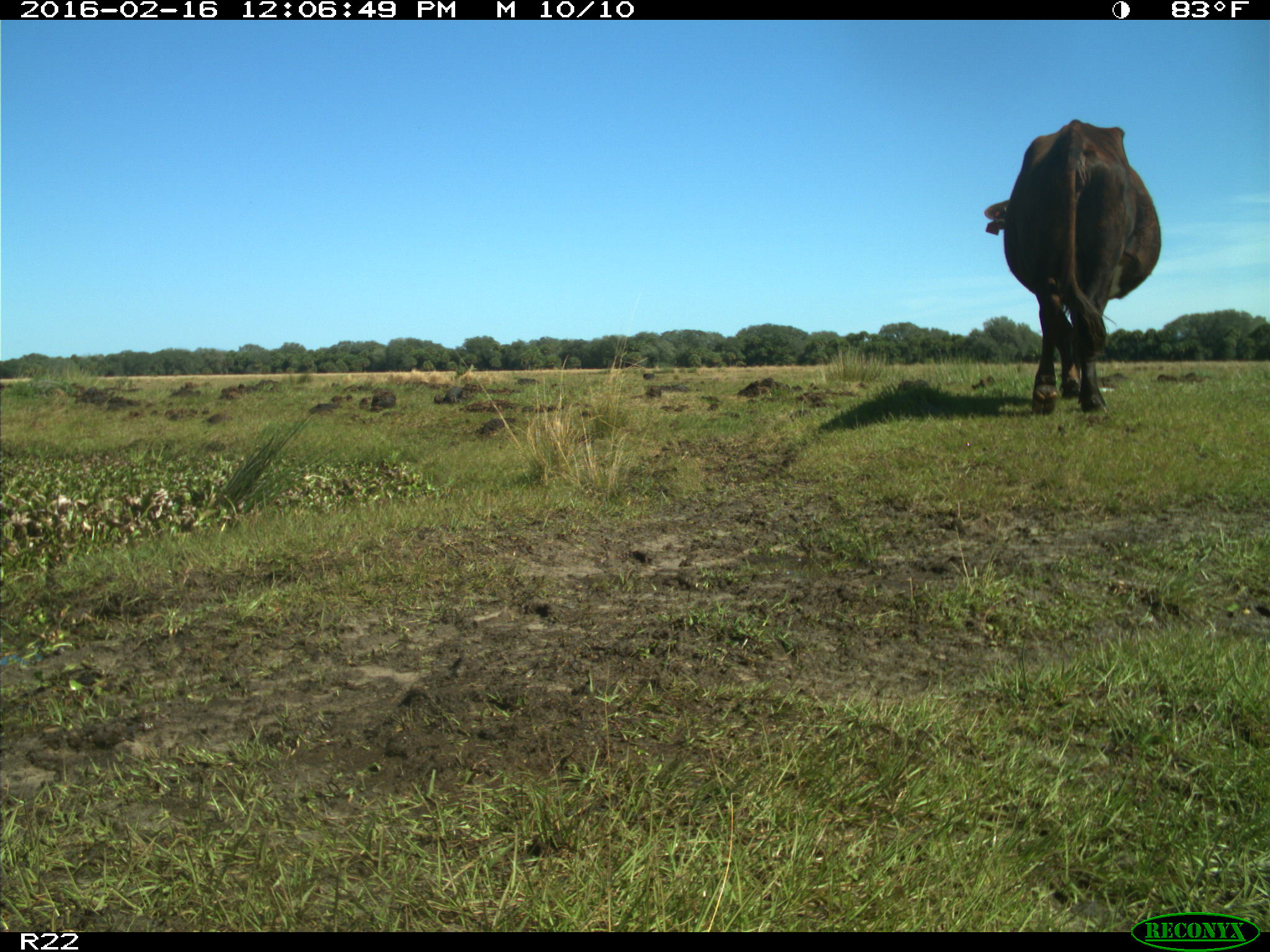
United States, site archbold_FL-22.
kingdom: Animalia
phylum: Chordata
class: Mammalia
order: Artiodactyla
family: Bovidae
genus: Bos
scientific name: Bos taurus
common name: domestic cow